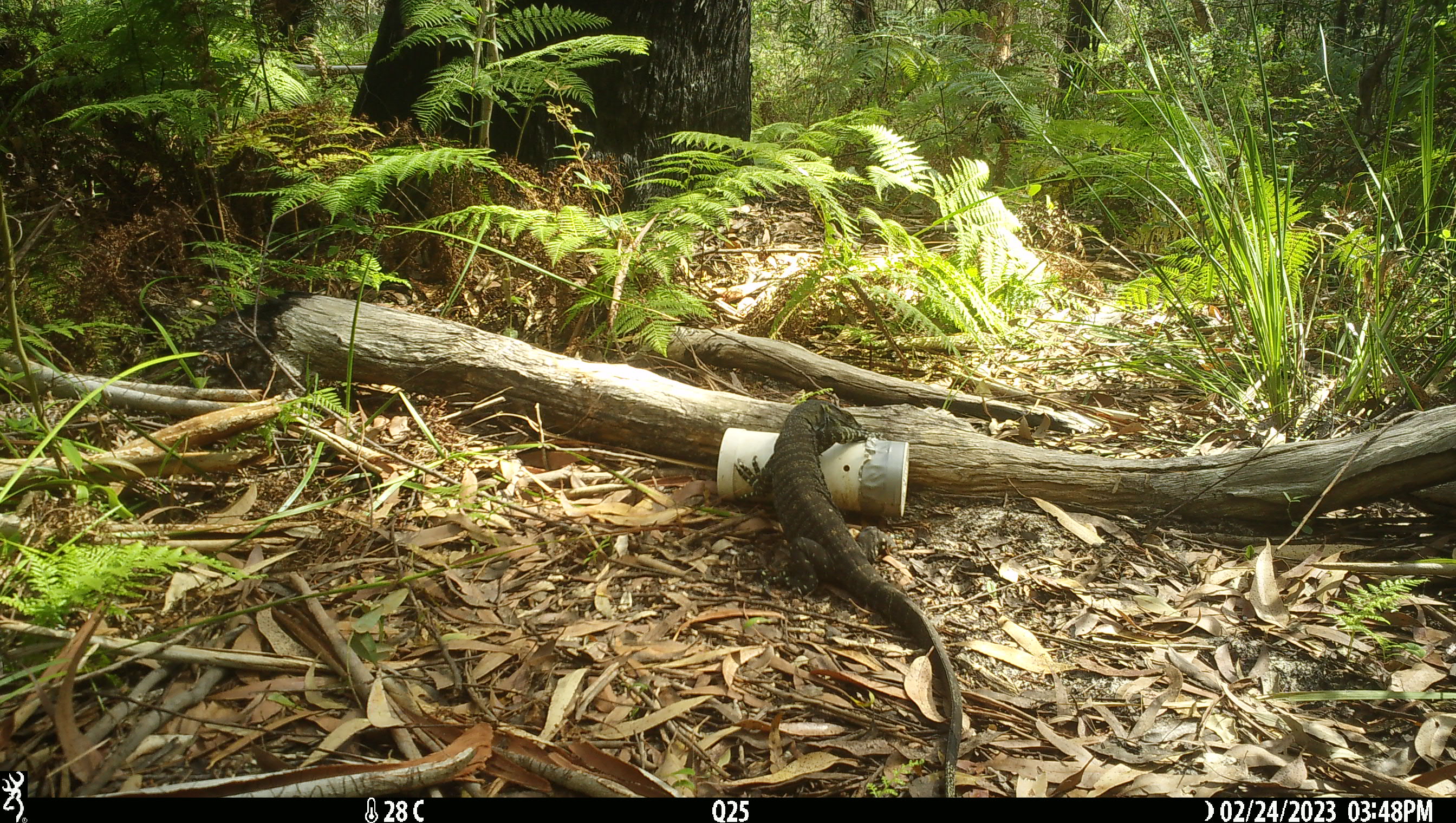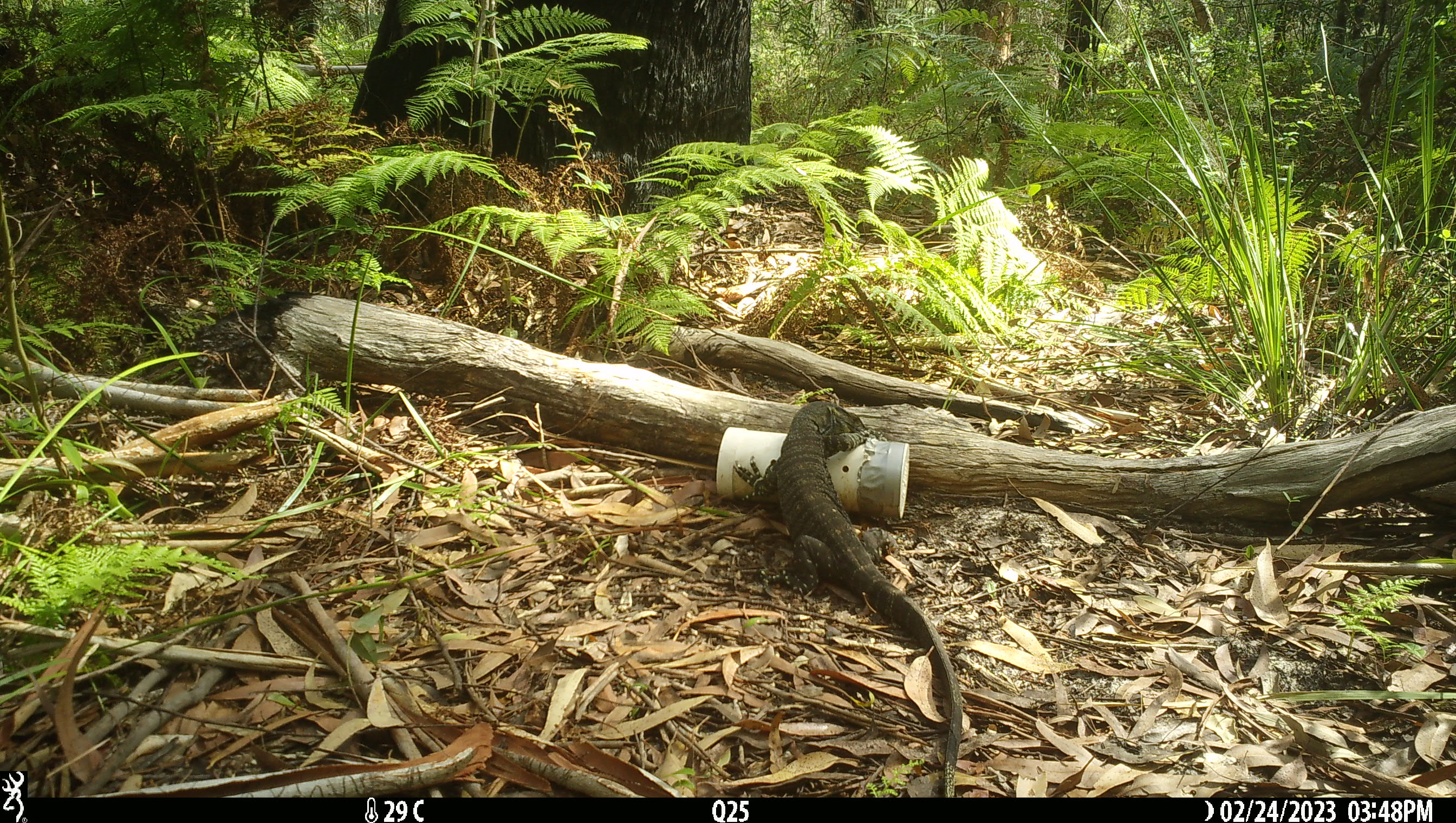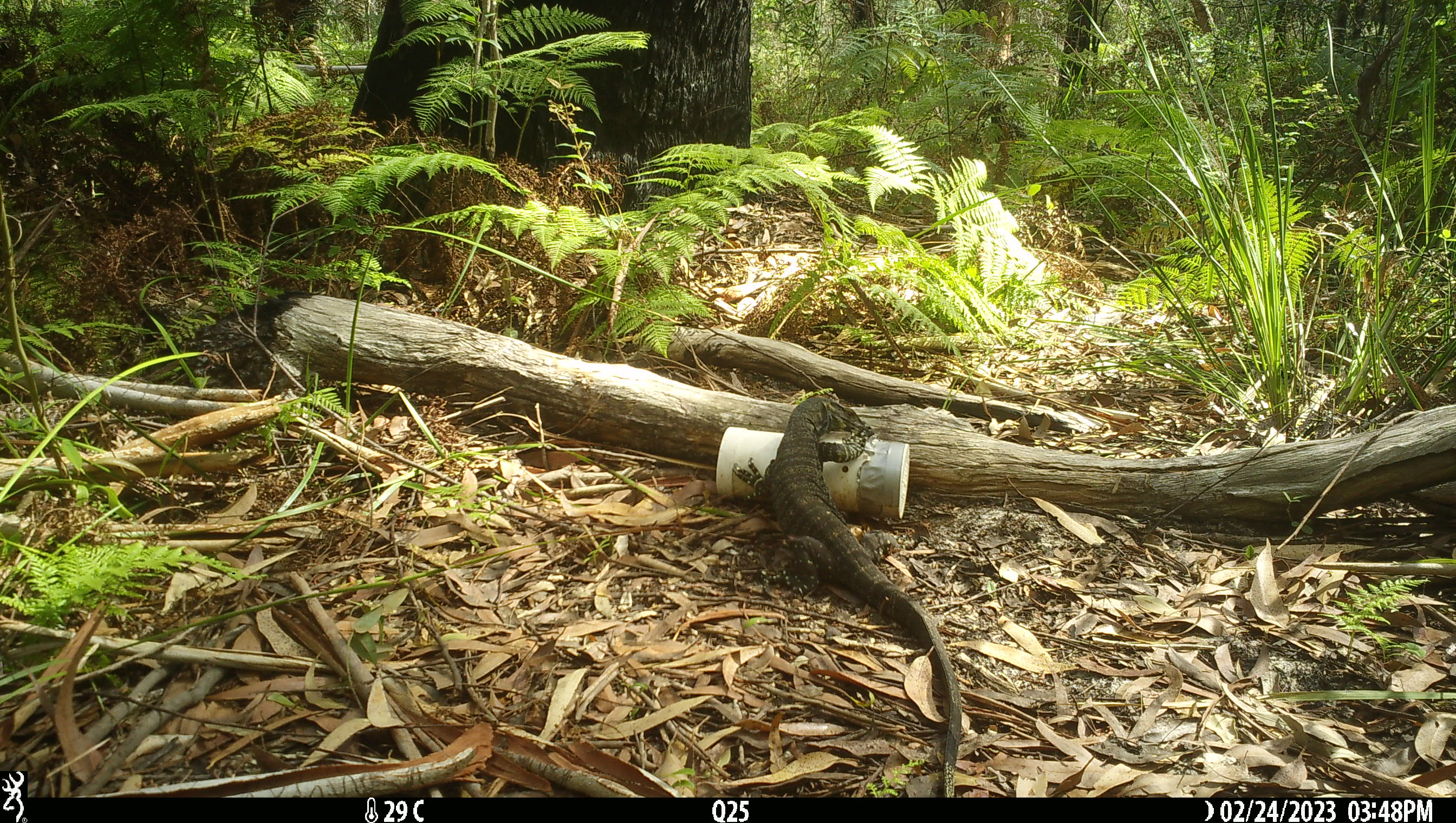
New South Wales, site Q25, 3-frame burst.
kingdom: Animalia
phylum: Chordata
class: Reptilia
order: Squamata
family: Varanidae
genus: Varanus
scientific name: Varanus varius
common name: lace monitor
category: goanna